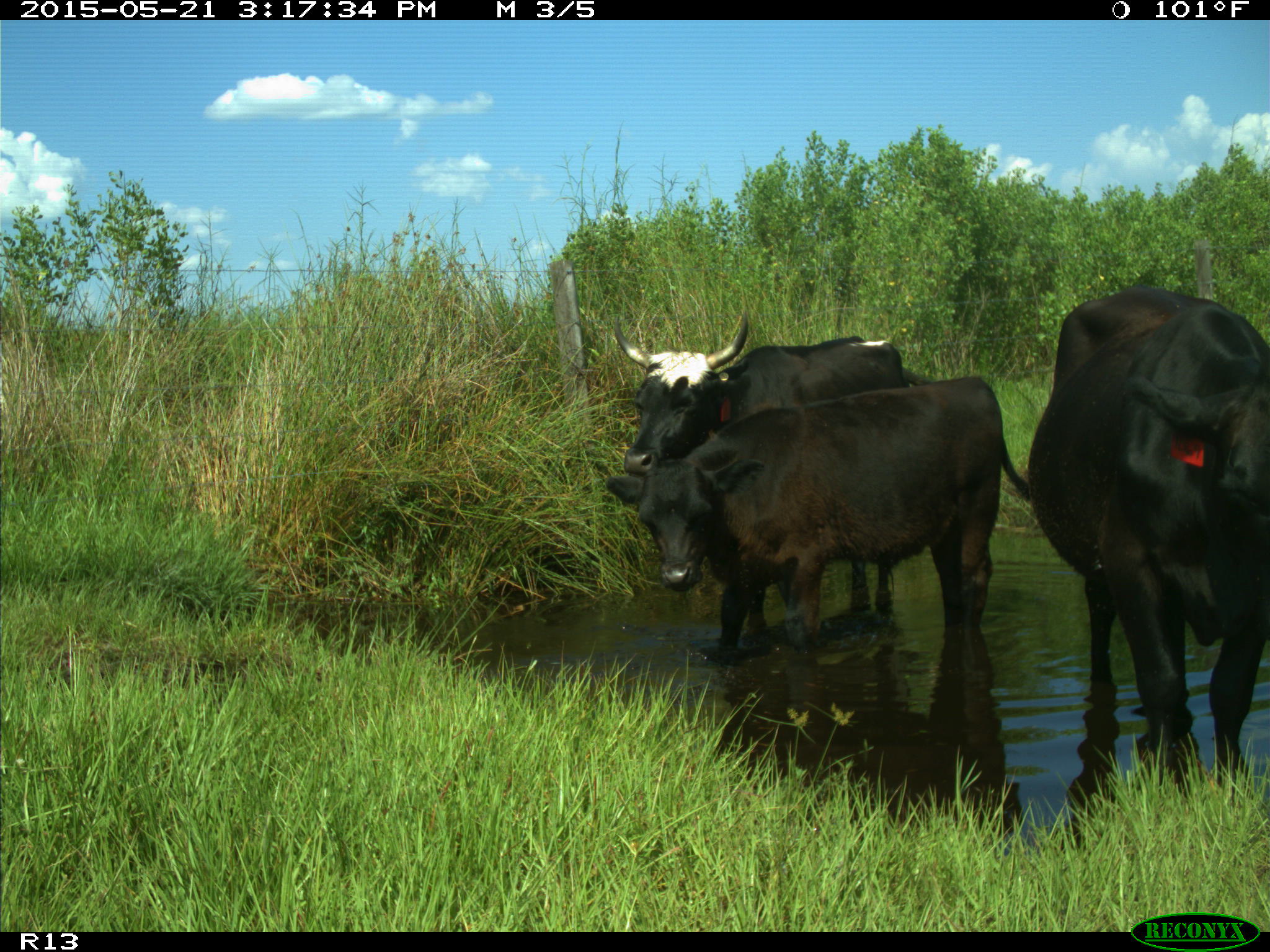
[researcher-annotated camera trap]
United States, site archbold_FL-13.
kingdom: Animalia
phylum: Chordata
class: Mammalia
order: Artiodactyla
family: Bovidae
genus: Bos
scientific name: Bos taurus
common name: domestic cow